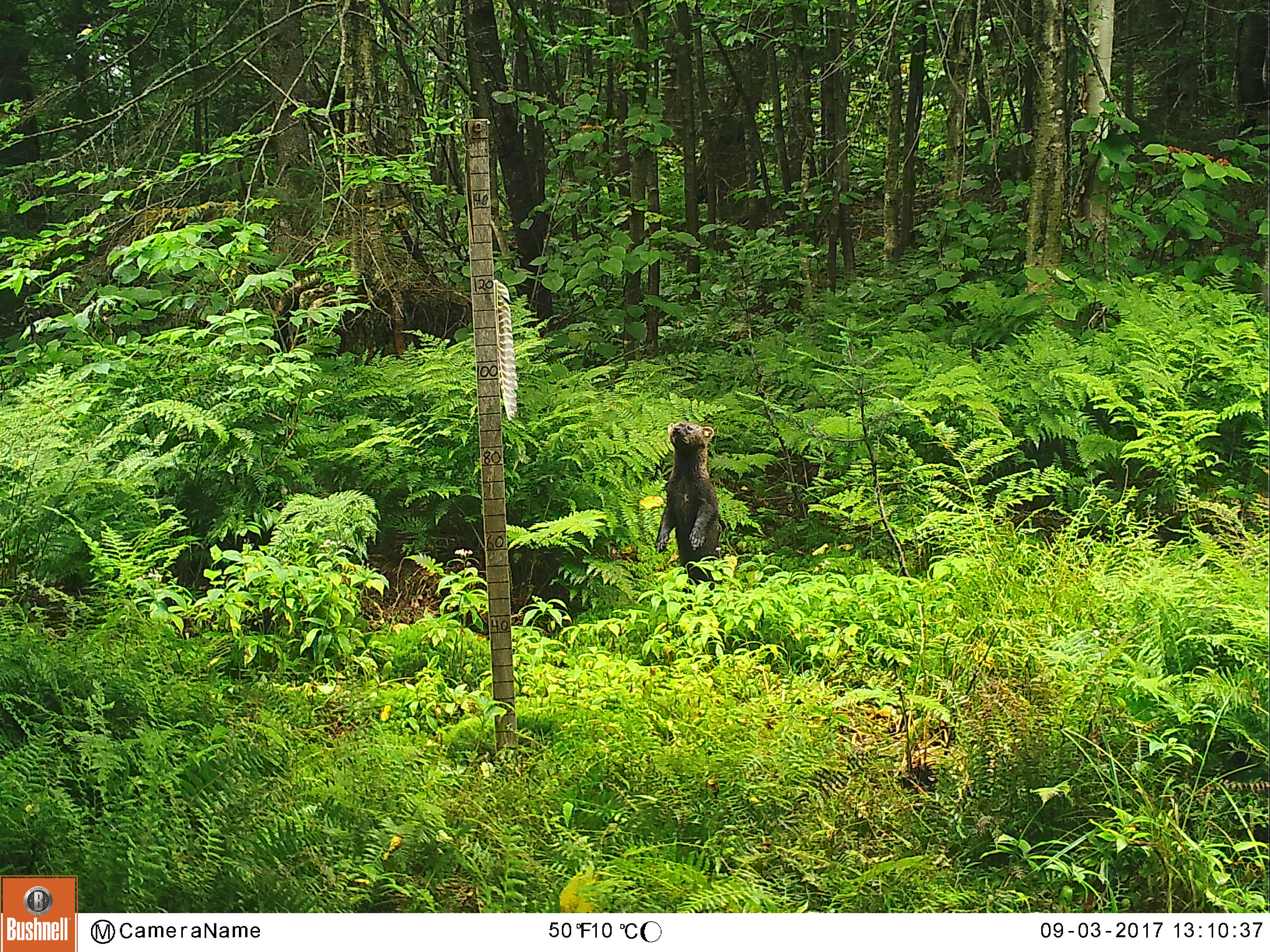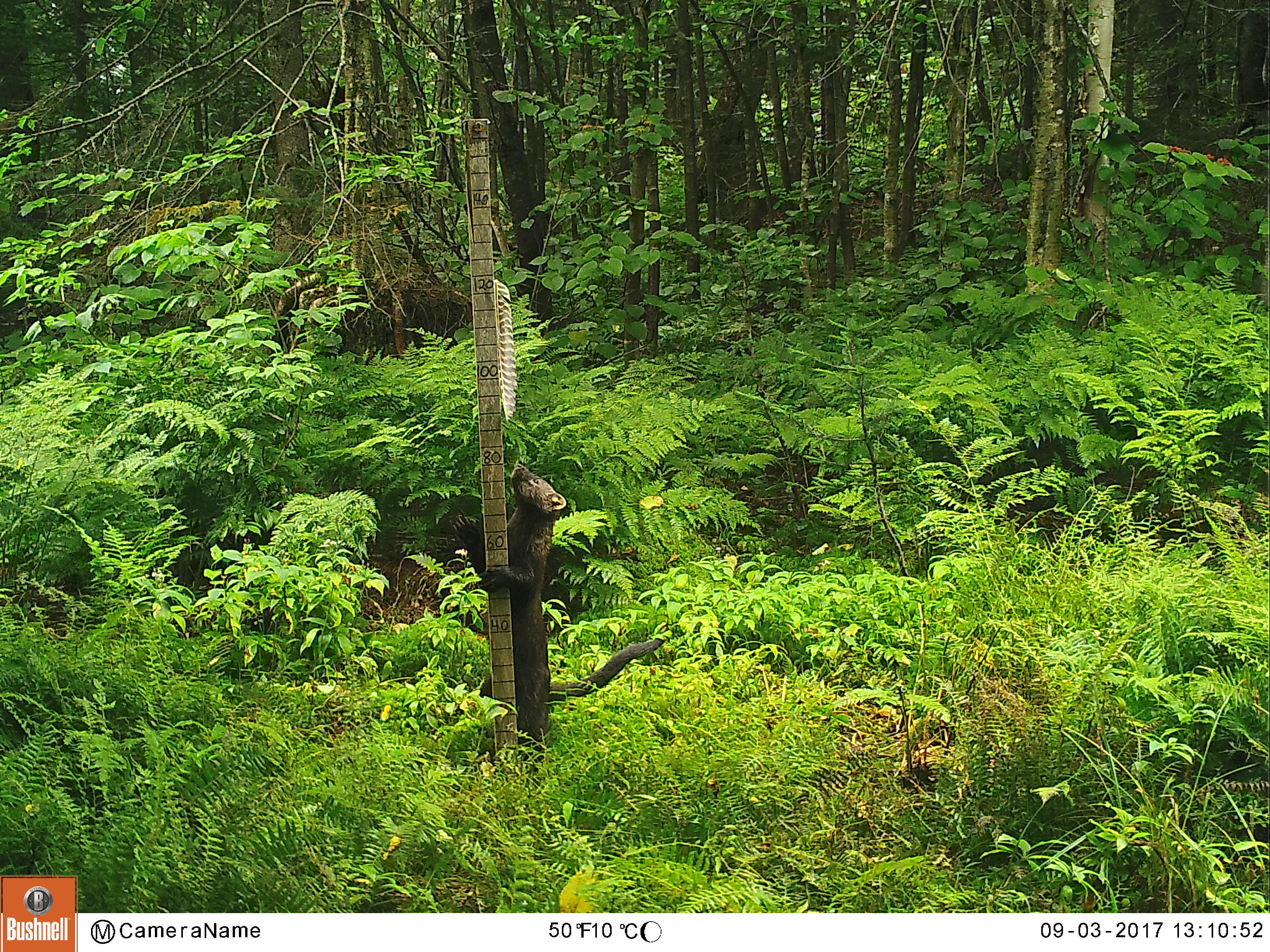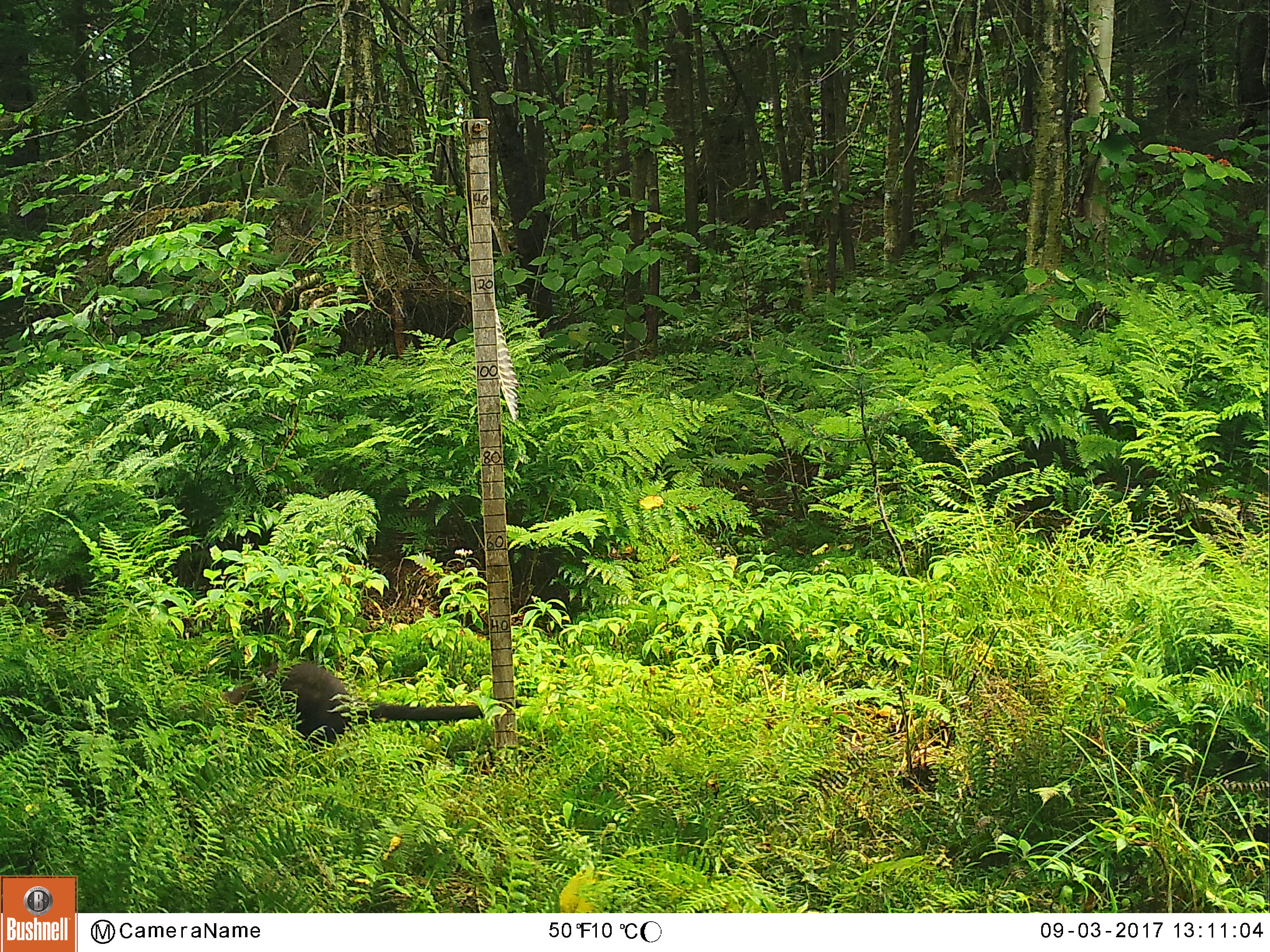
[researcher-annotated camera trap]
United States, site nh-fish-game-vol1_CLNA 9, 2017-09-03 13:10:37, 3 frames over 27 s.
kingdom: Animalia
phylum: Chordata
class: Mammalia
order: Carnivora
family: Mustelidae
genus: Pekania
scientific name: Pekania pennanti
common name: fisher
Fisher (Pekania pennanti).